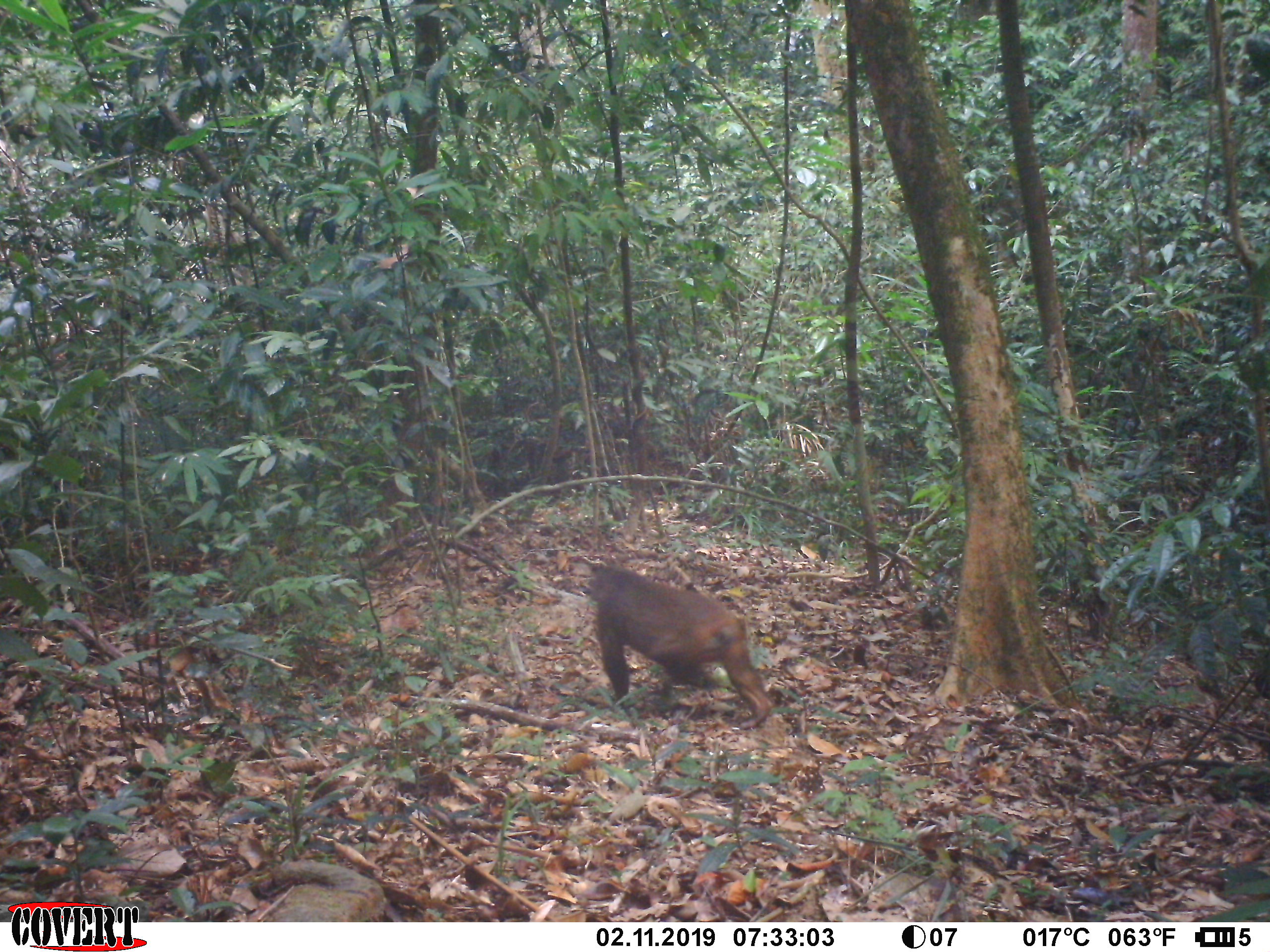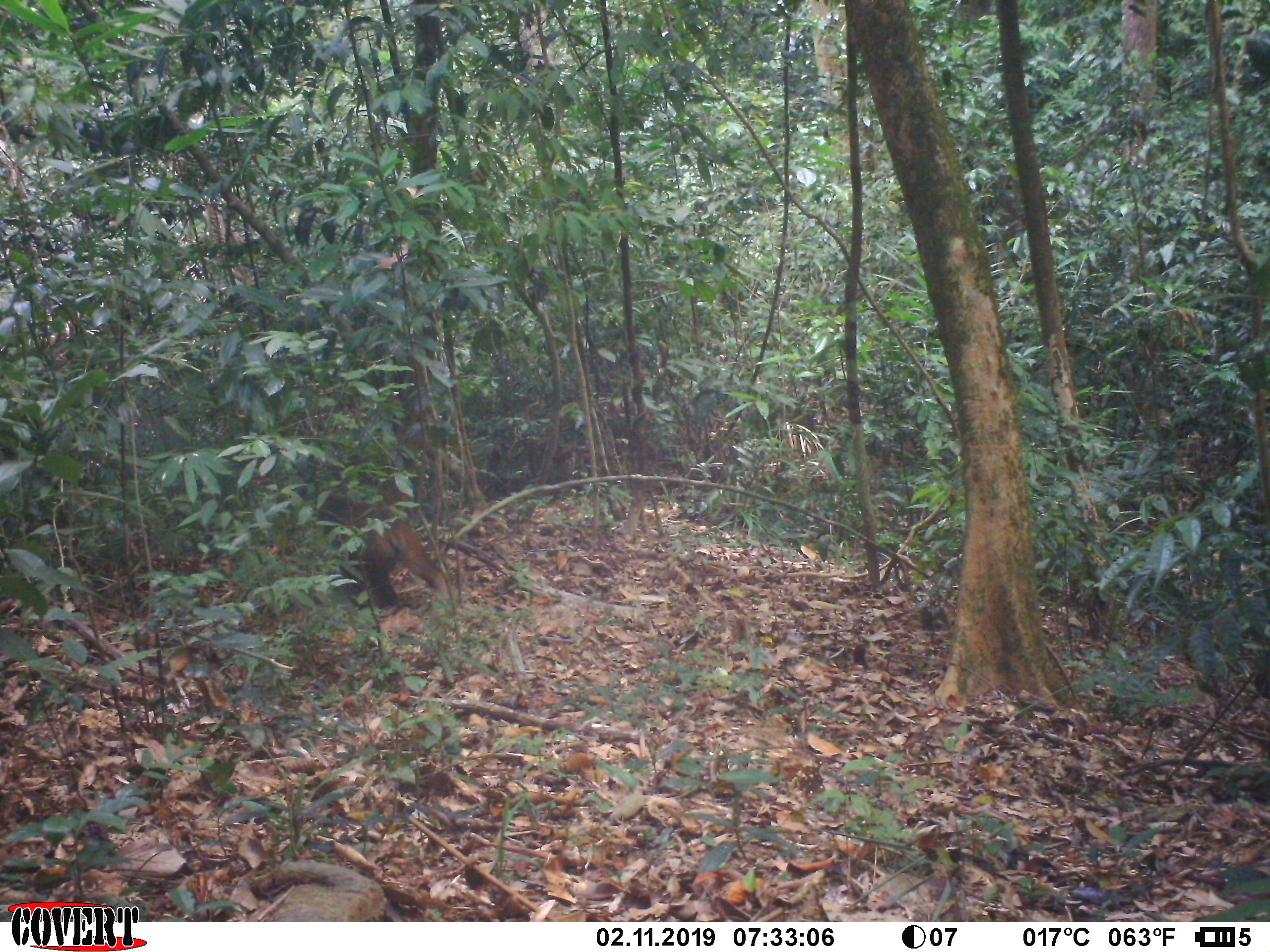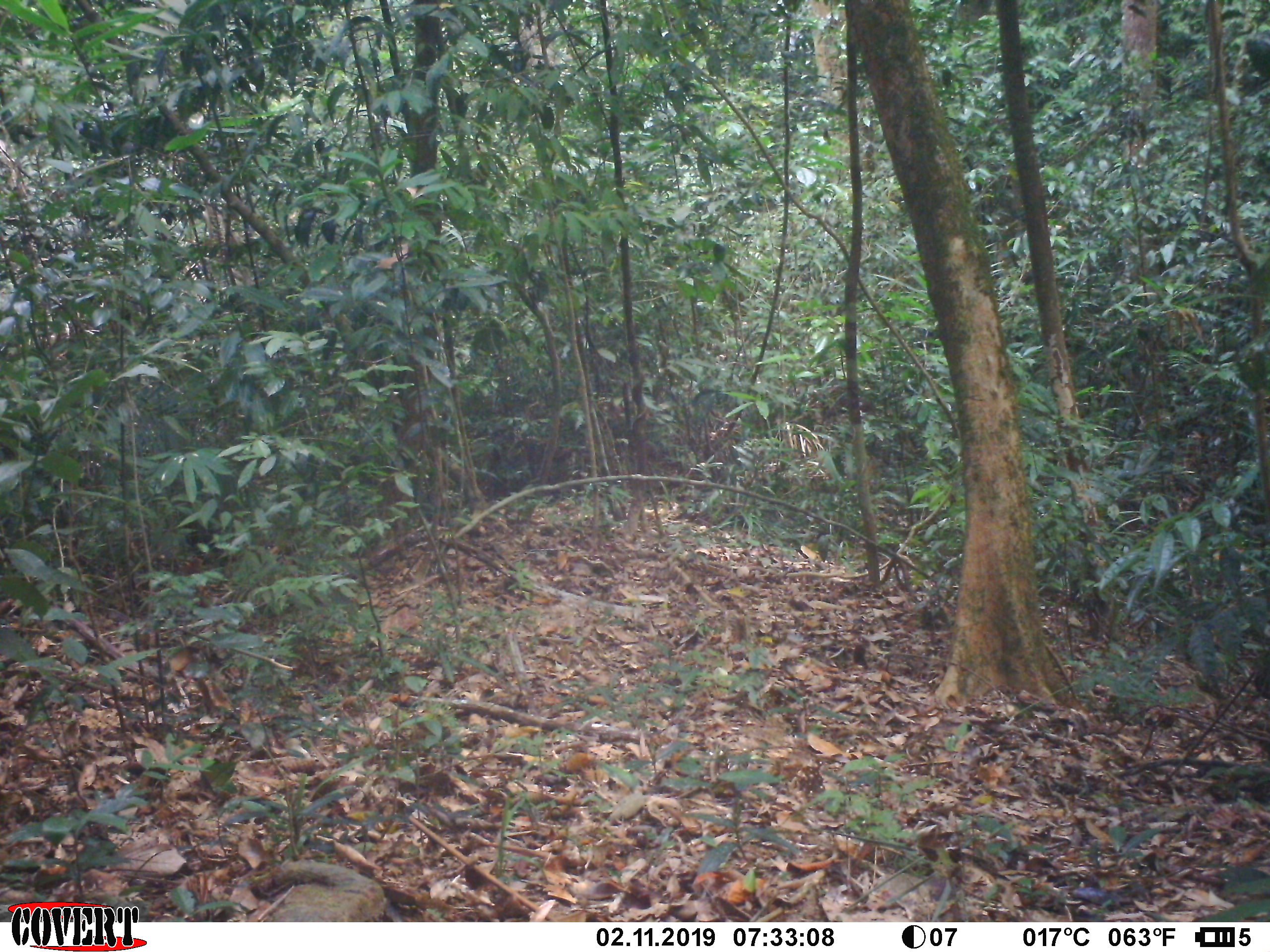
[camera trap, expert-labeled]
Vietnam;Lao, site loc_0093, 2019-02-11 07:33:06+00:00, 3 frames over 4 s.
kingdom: Animalia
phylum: Chordata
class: Mammalia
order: Primates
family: Cercopithecidae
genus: Macaca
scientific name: Macaca arctoides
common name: stump-tailed macaque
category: stump tailed macaque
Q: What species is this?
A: Stump tailed macaque (stump-tailed macaque) (Macaca arctoides).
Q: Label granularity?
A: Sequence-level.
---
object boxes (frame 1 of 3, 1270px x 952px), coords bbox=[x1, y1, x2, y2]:
stump tailed macaque: bbox=[581, 559, 775, 729]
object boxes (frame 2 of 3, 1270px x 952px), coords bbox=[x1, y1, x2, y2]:
stump tailed macaque: bbox=[300, 474, 452, 615]